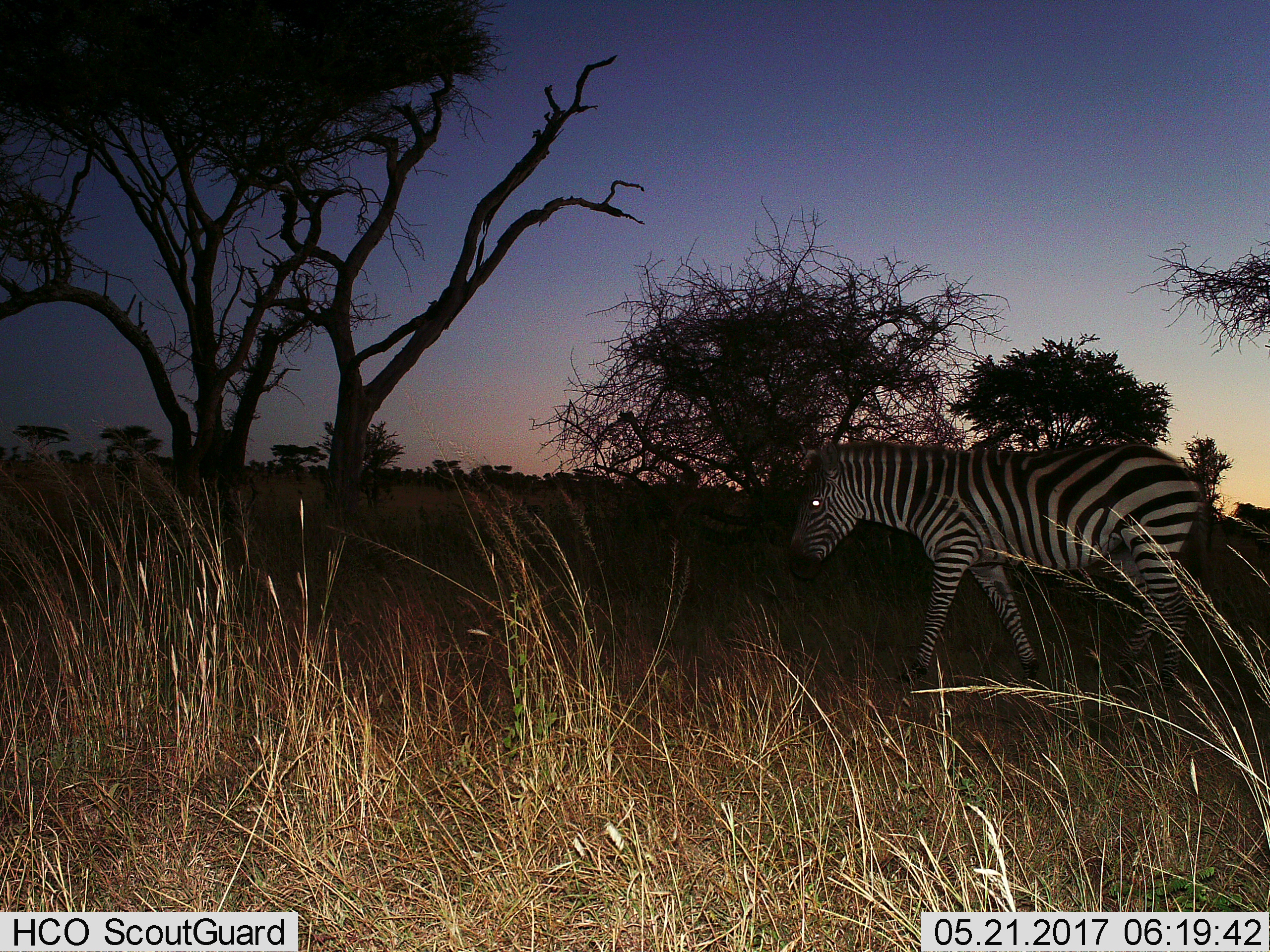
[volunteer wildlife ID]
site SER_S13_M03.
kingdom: Animalia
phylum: Chordata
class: Mammalia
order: Perissodactyla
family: Equidae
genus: Equus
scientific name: Equus quagga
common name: plains zebra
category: zebraplains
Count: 1.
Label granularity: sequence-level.